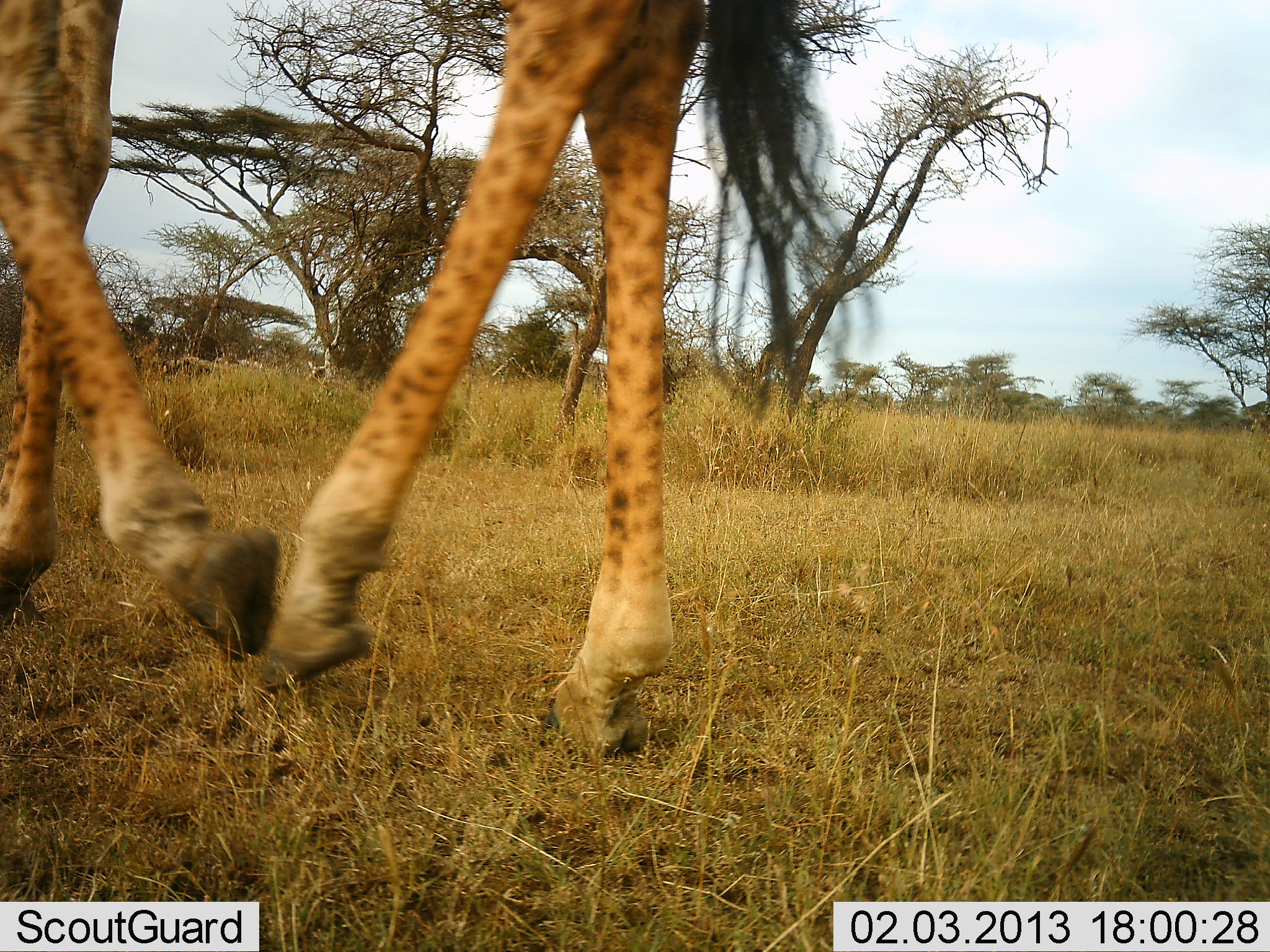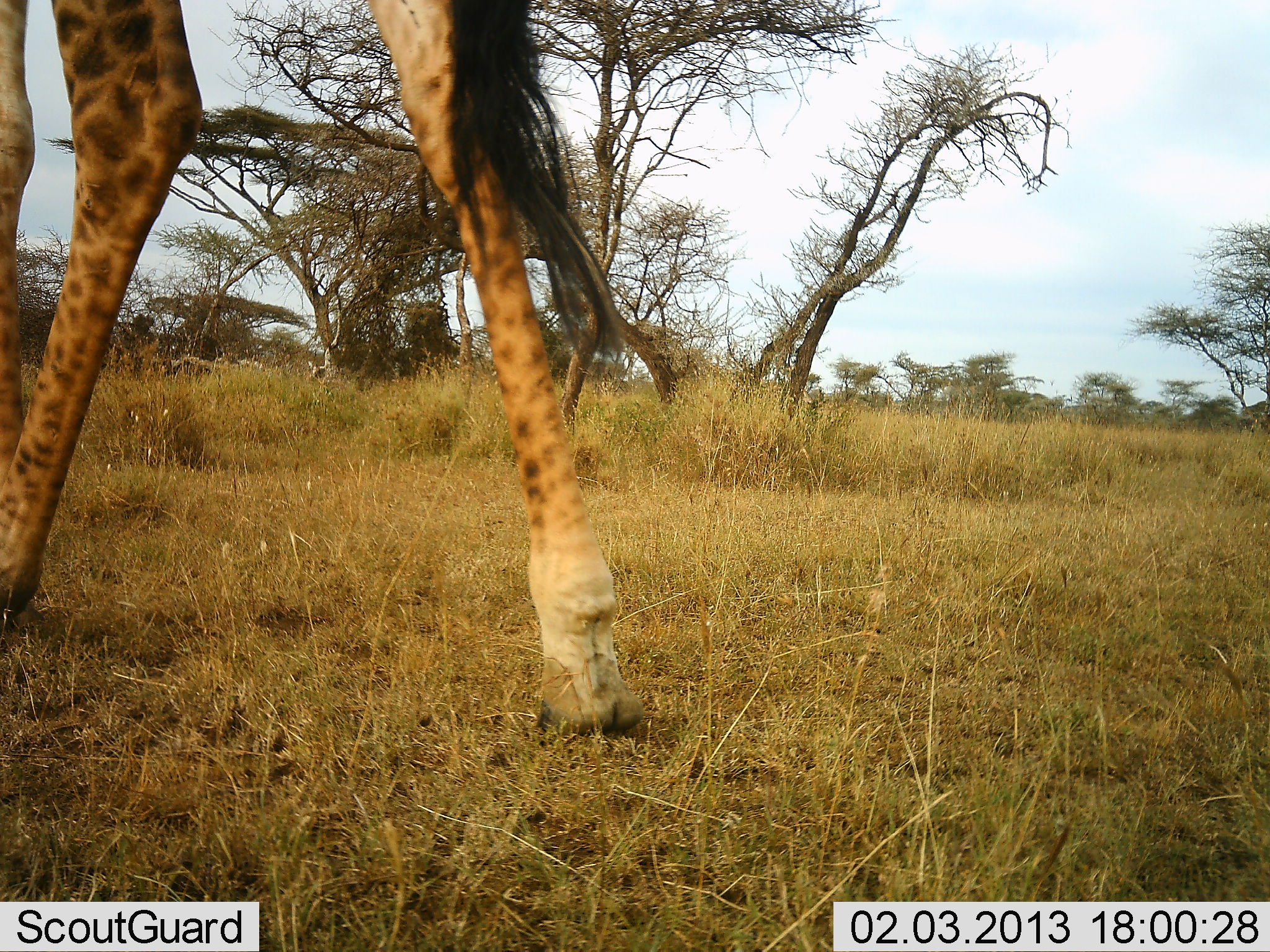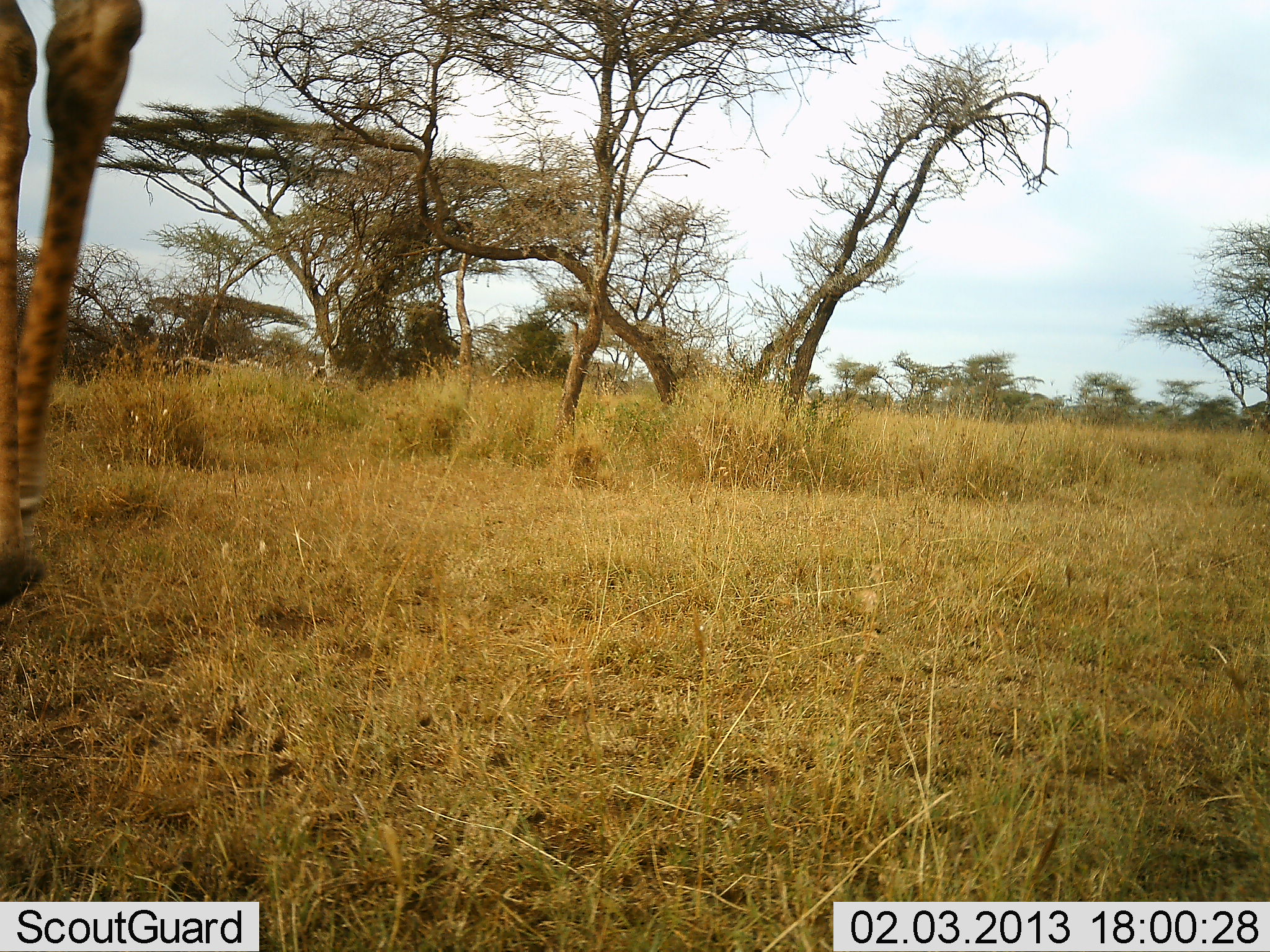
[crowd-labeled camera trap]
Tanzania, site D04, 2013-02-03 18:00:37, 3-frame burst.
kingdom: Animalia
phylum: Chordata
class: Mammalia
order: Artiodactyla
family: Giraffidae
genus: Giraffa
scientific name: Giraffa camelopardalis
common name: giraffe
Giraffe (Giraffa camelopardalis), count 1. Behavior (volunteer vote fractions): standing 14%, resting 0%, moving 86%, interacting 0%. Young present (vote fraction): 0%. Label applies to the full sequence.